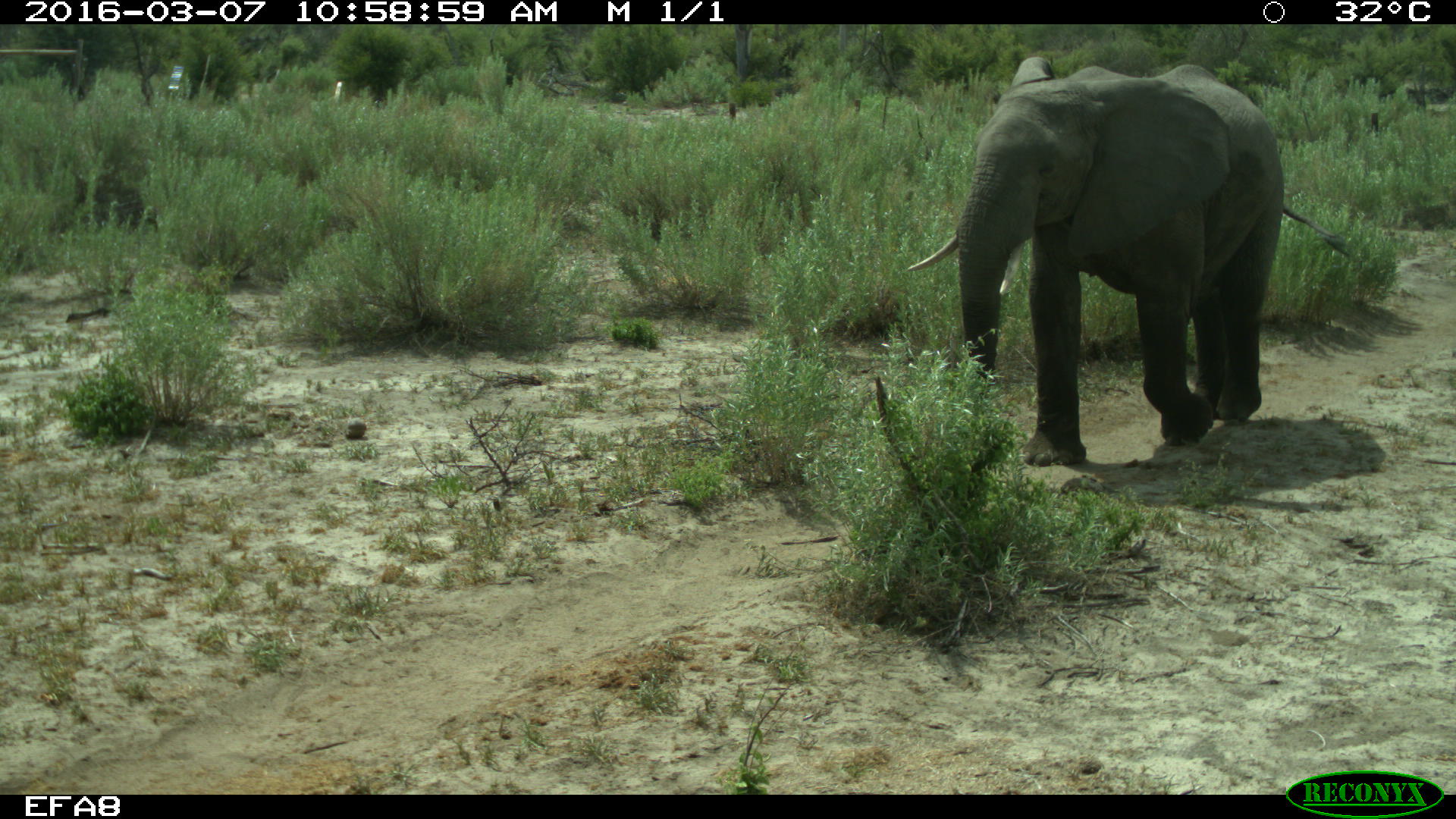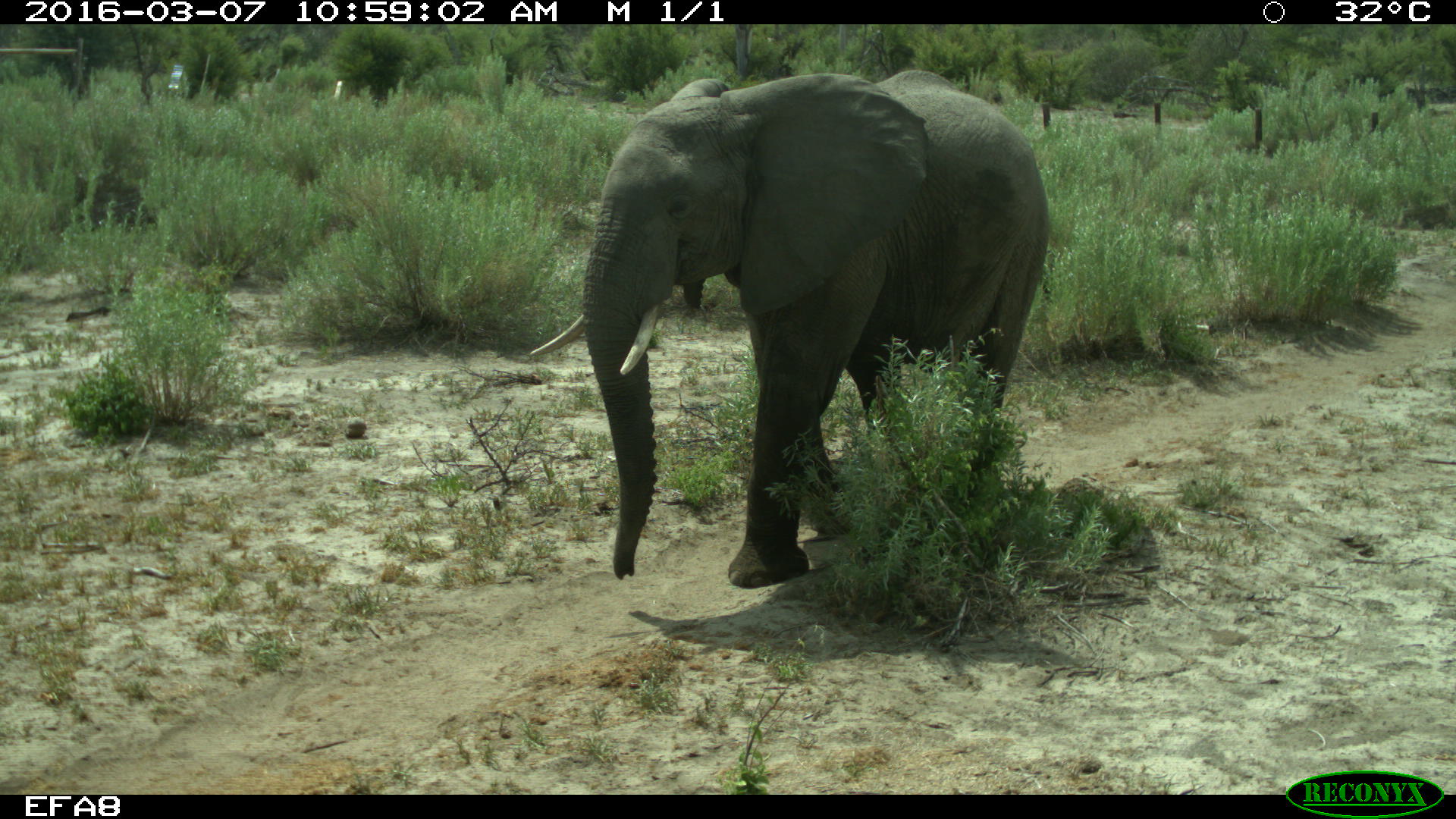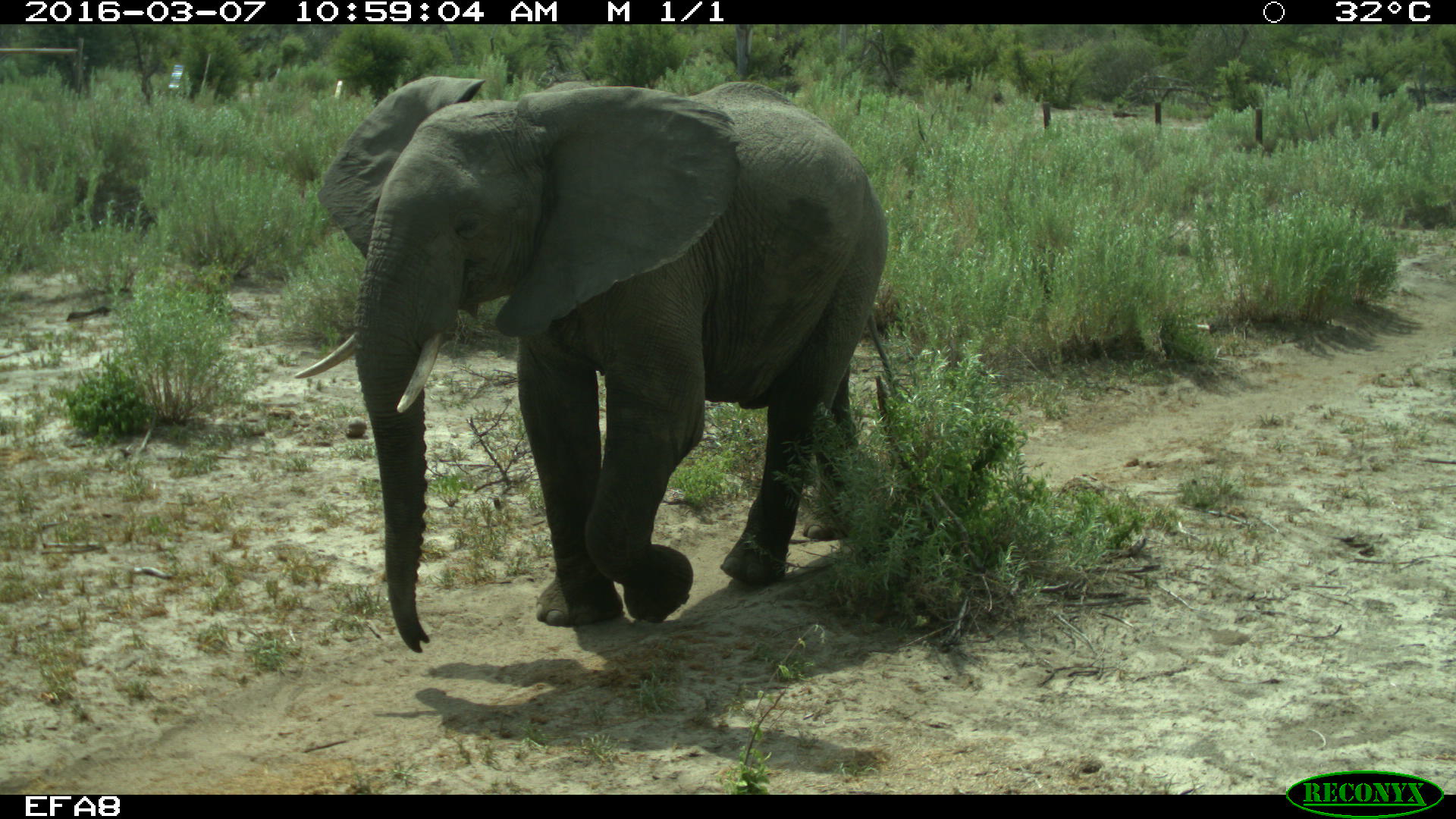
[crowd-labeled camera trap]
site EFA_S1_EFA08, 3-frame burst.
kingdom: Animalia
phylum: Chordata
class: Mammalia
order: Proboscidea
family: Elephantidae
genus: Loxodonta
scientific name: Loxodonta africana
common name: african bush elephant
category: elephant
Elephant (african bush elephant) (Loxodonta africana), count 1. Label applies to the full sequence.